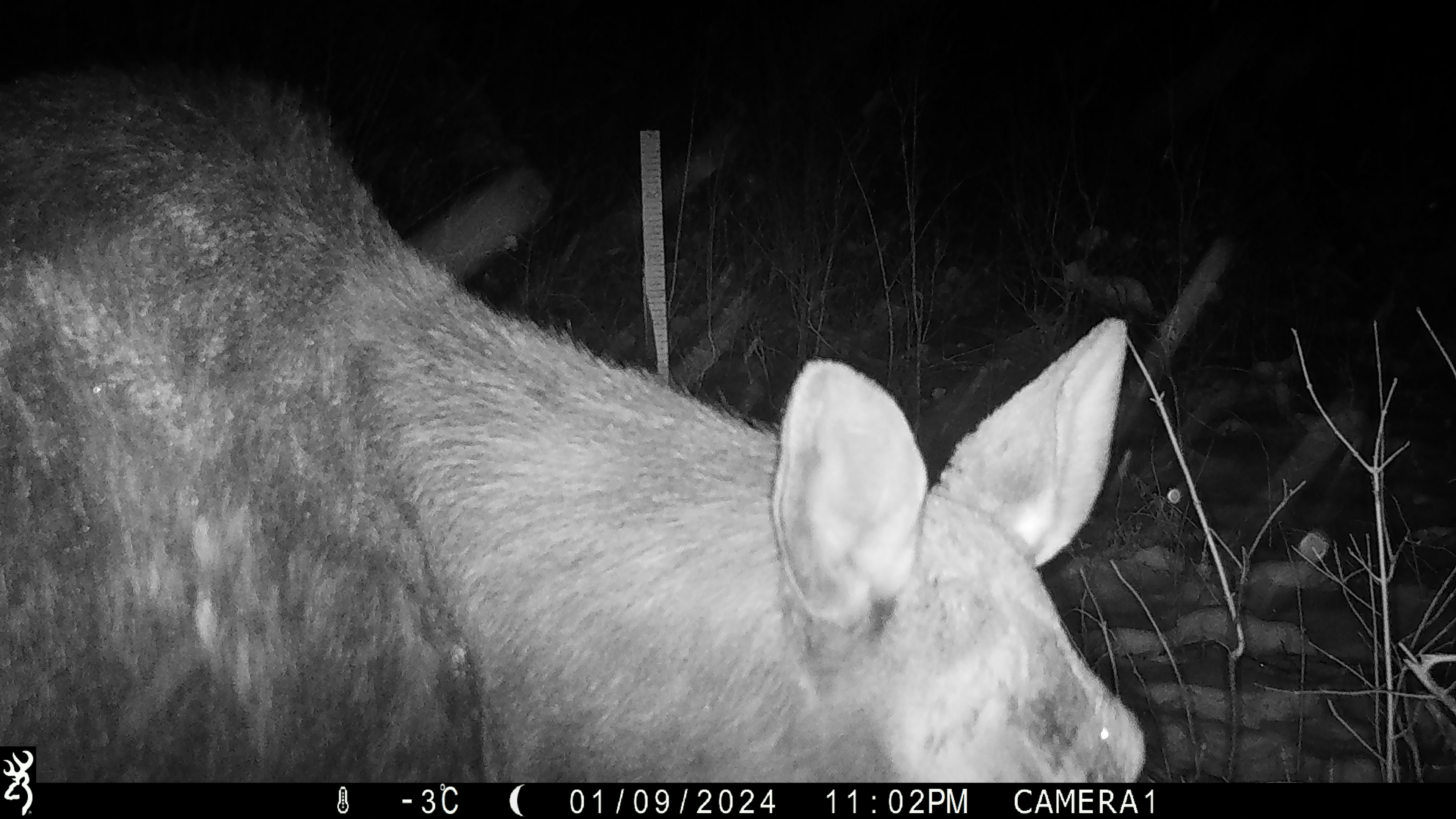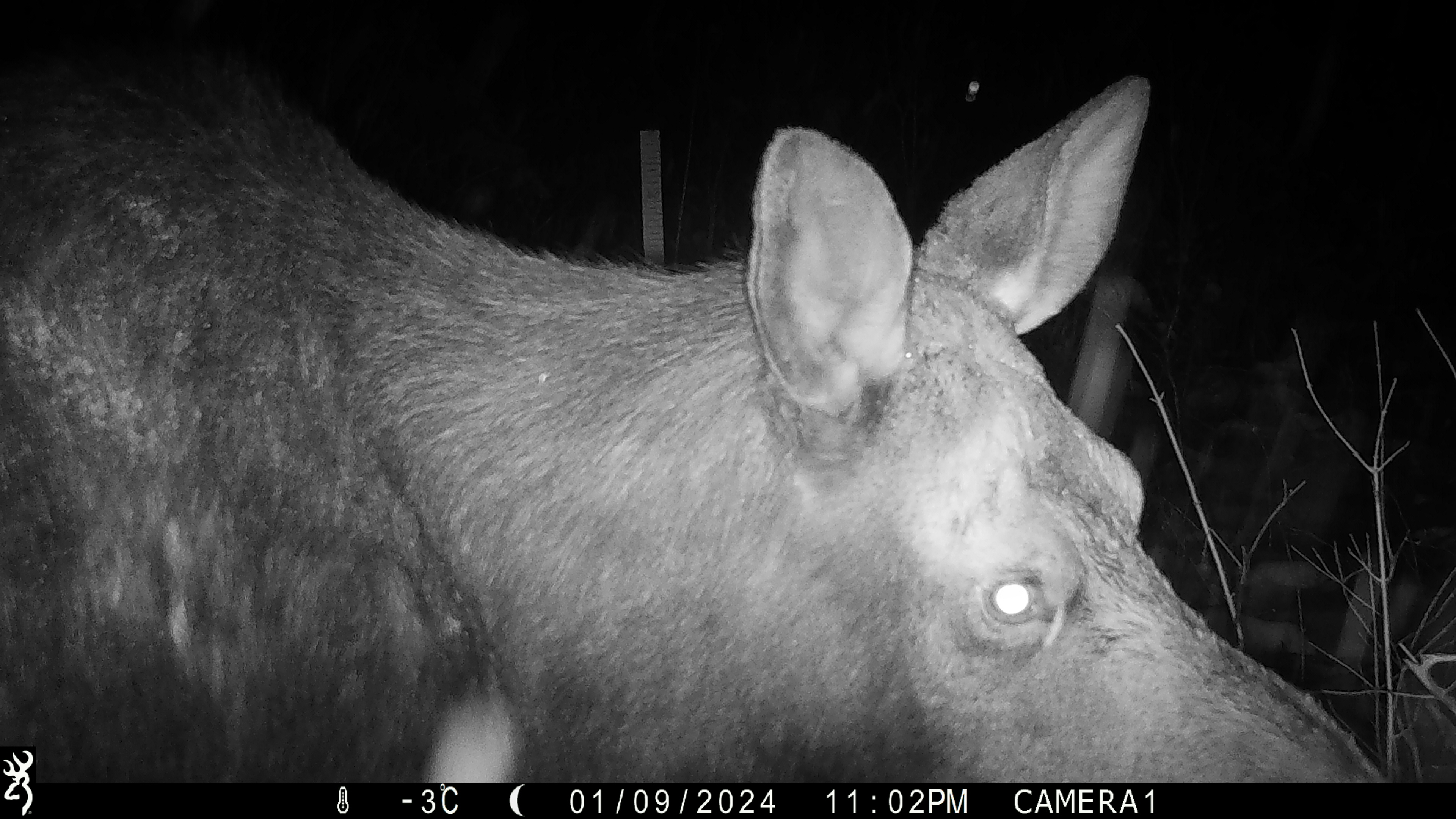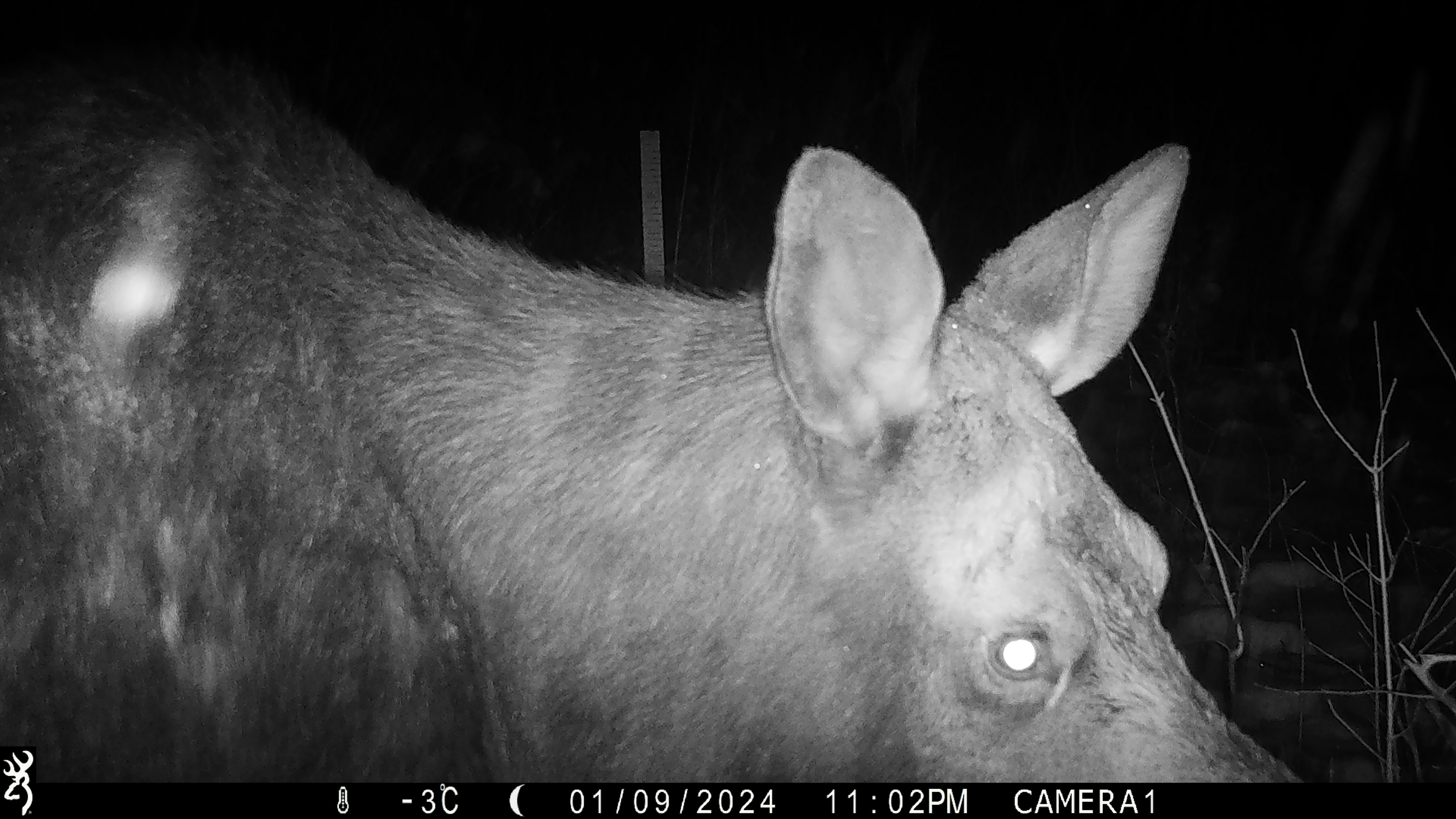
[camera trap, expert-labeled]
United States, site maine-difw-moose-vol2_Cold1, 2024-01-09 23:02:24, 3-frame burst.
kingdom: Animalia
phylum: Chordata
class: Mammalia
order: Artiodactyla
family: Cervidae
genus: Alces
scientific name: Alces alces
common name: moose